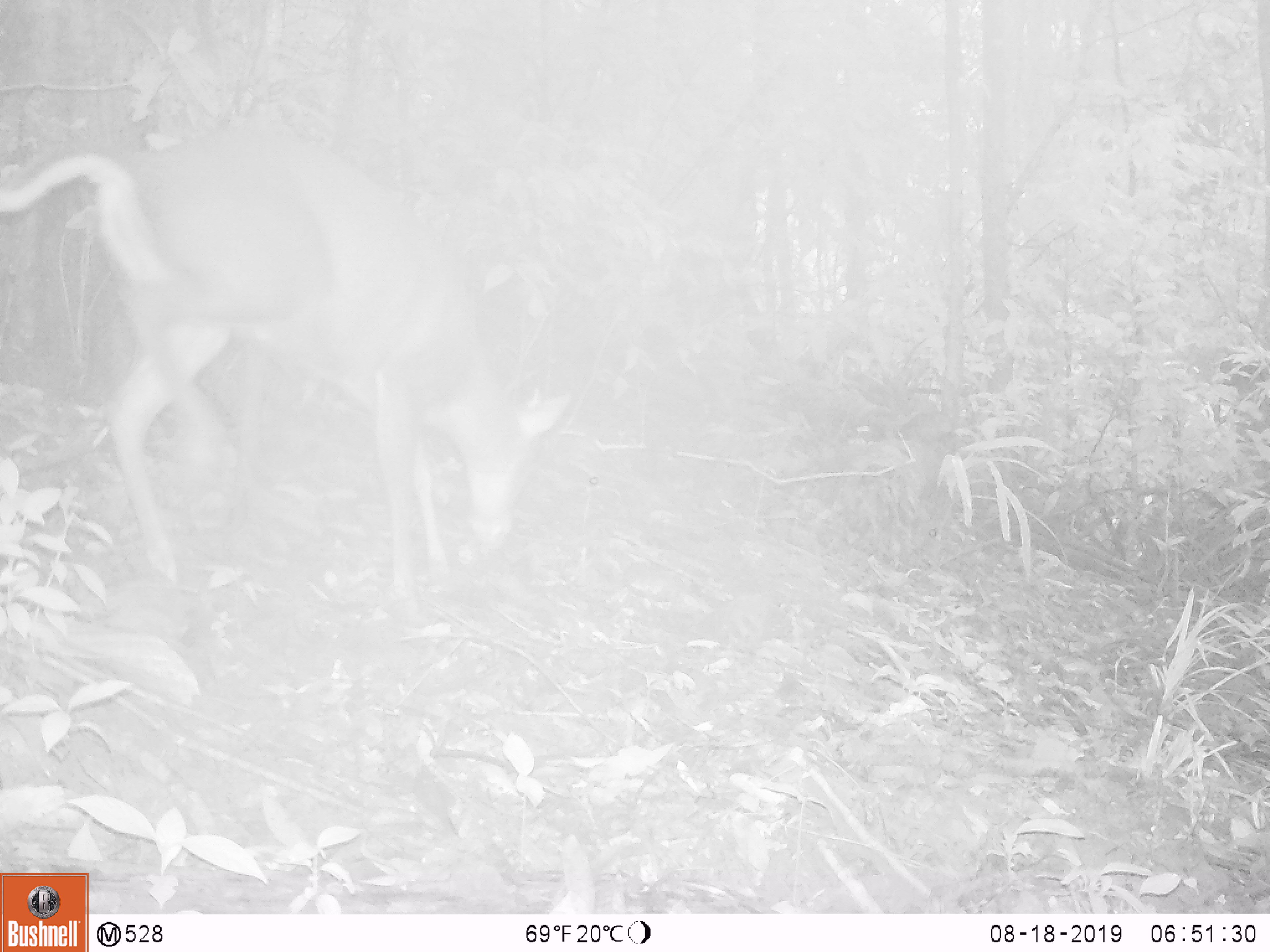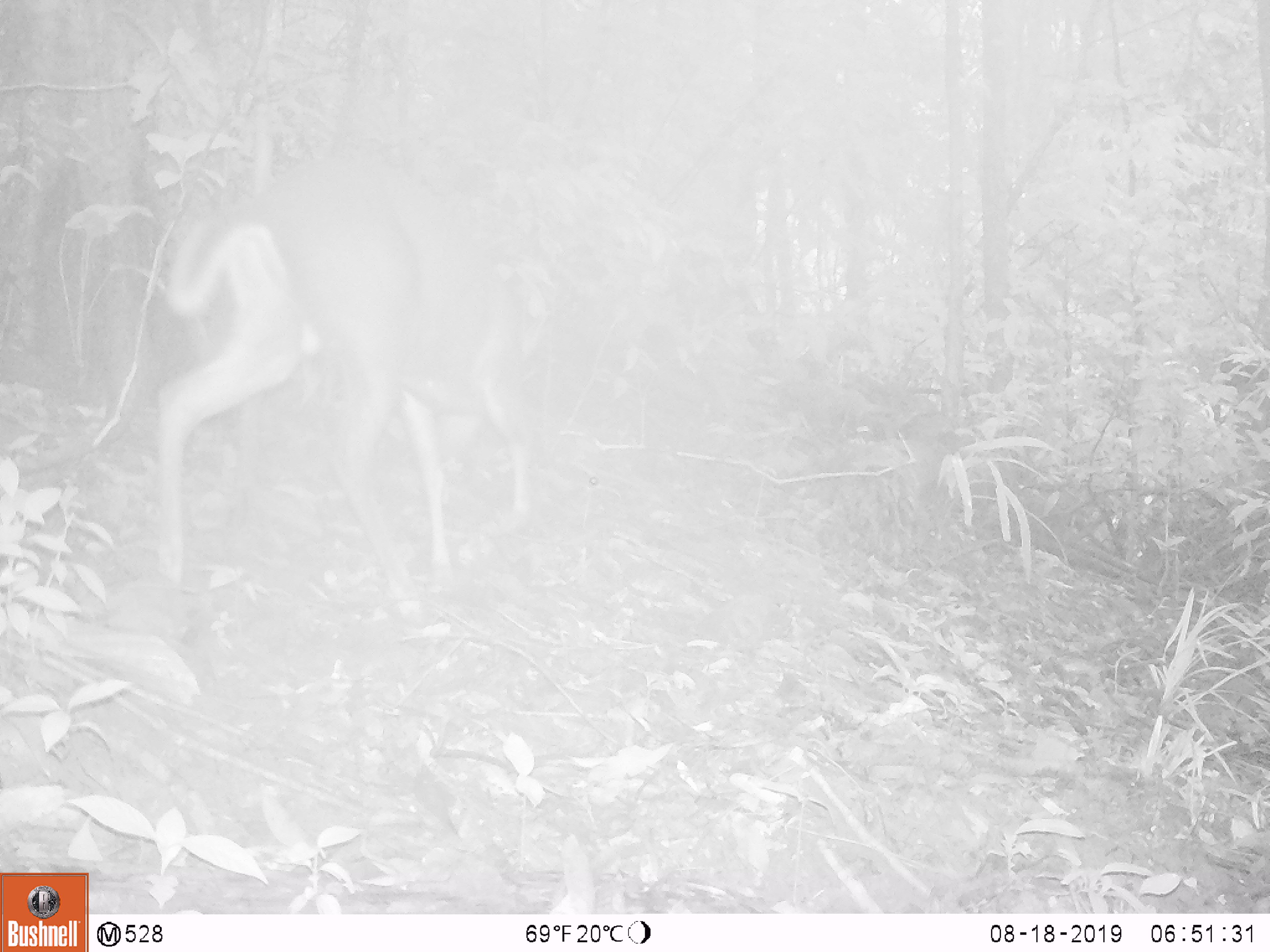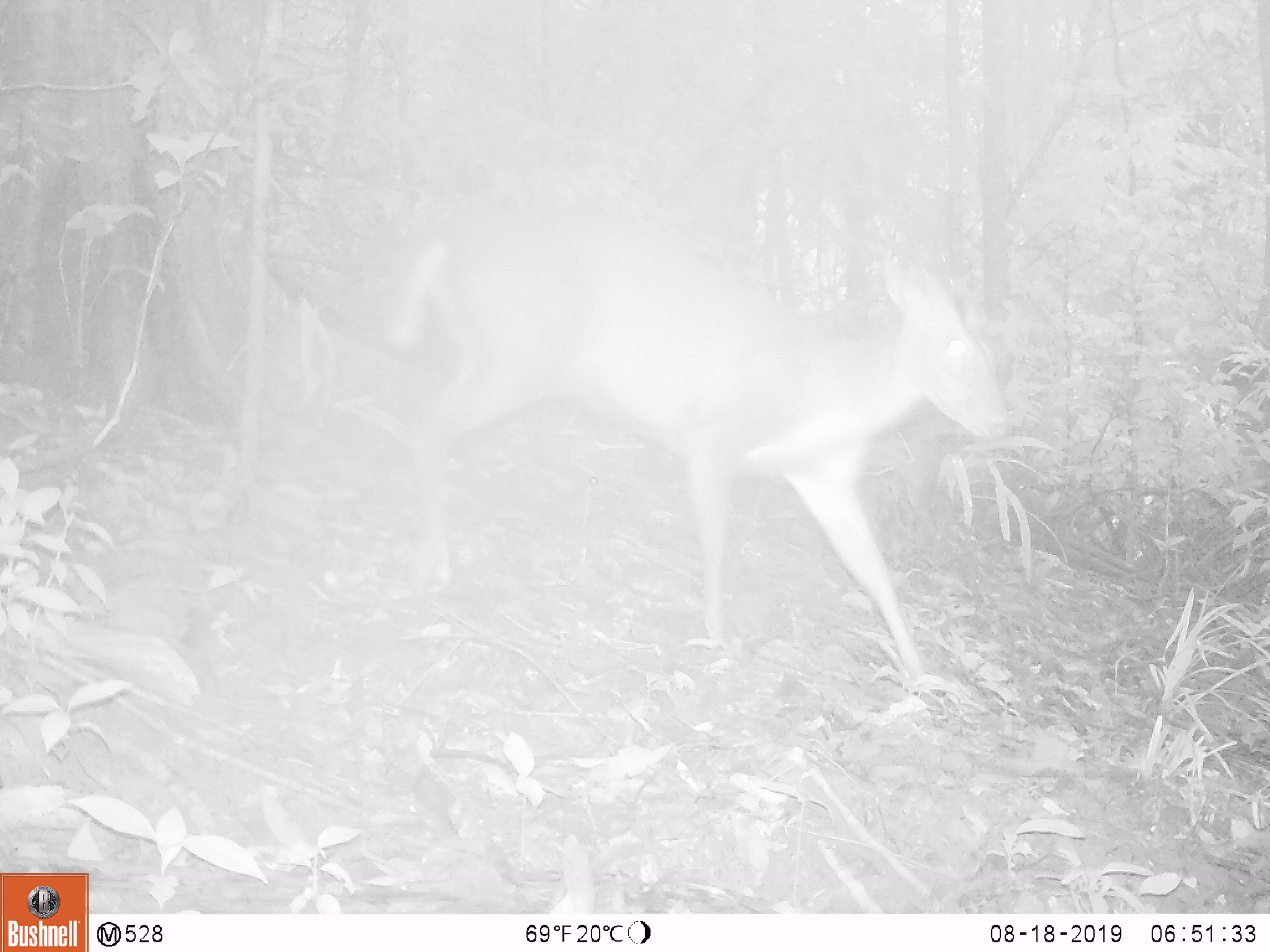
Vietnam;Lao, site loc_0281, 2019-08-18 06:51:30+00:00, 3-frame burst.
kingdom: Animalia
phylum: Chordata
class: Mammalia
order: Artiodactyla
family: Cervidae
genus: Muntiacus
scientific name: Muntiacus rooseveltorum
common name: roosevelt's muntjac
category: roosevelts muntjac group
Roosevelts muntjac group (roosevelt's muntjac) (Muntiacus rooseveltorum). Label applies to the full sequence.